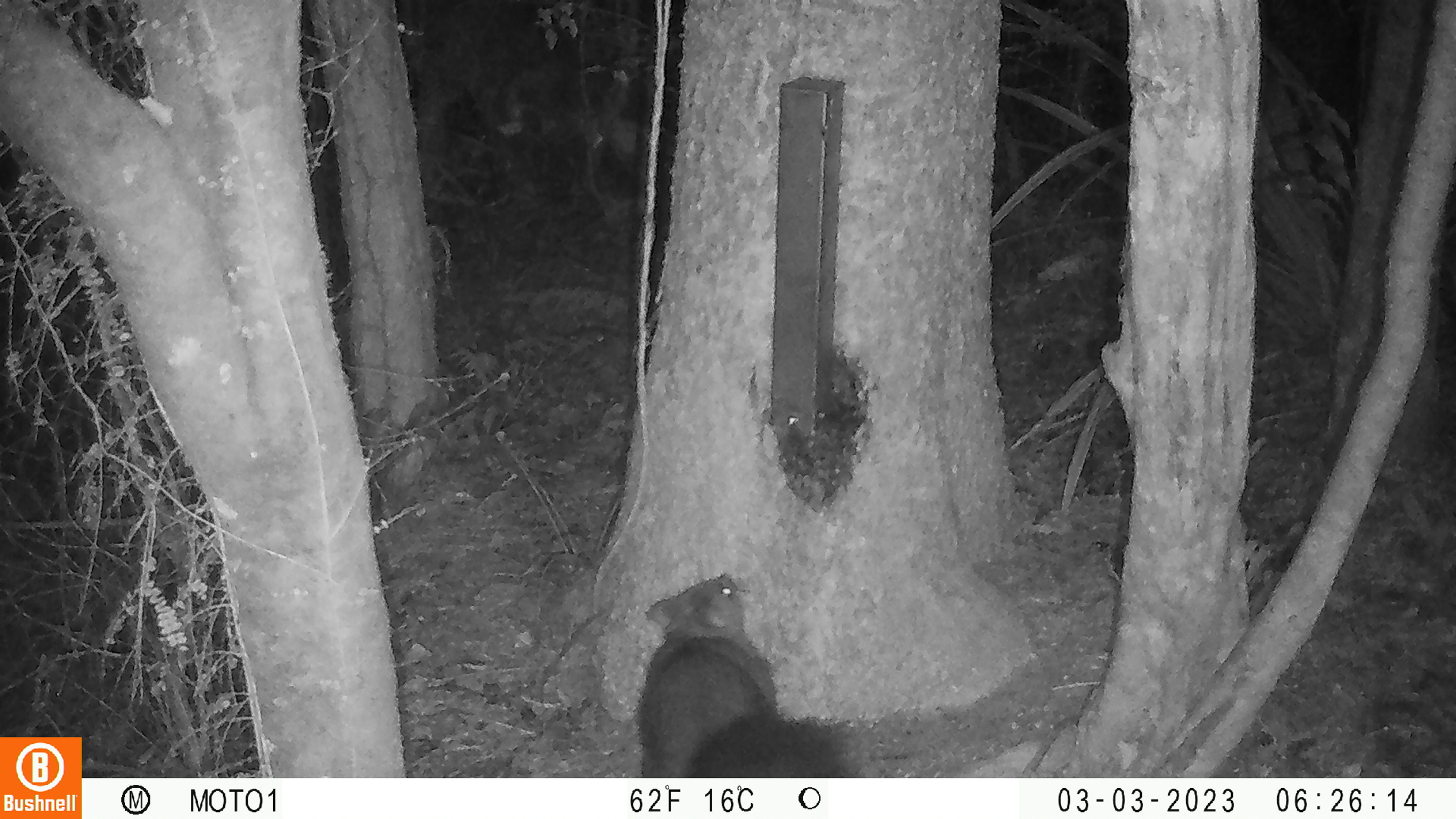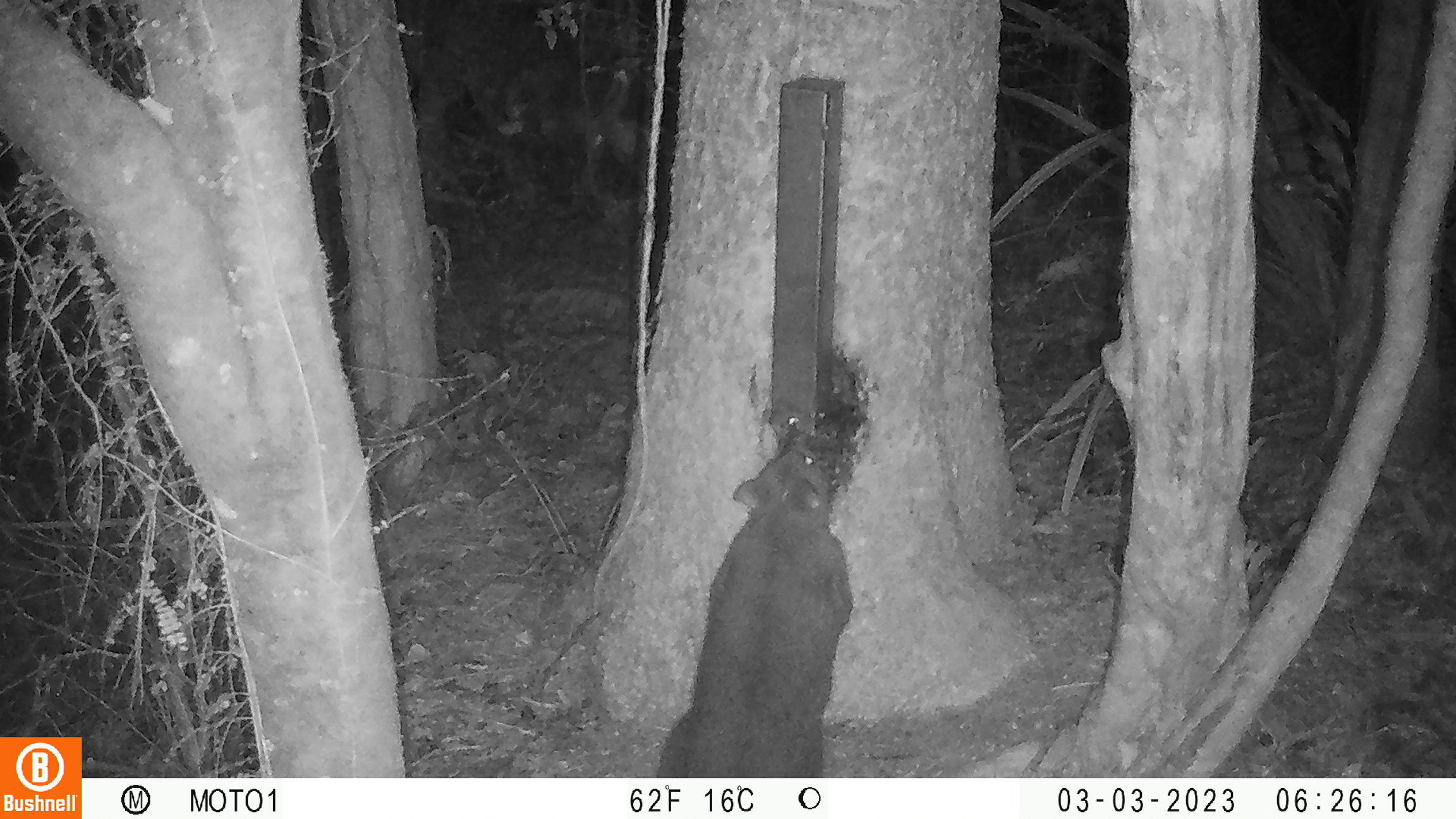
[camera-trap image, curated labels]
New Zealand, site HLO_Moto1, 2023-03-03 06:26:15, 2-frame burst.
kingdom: Animalia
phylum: Chordata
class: Mammalia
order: Diprotodontia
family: Phalangeridae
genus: Trichosurus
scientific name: Trichosurus vulpecula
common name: common brushtail possum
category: possum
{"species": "possum (common brushtail possum) (Trichosurus vulpecula)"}